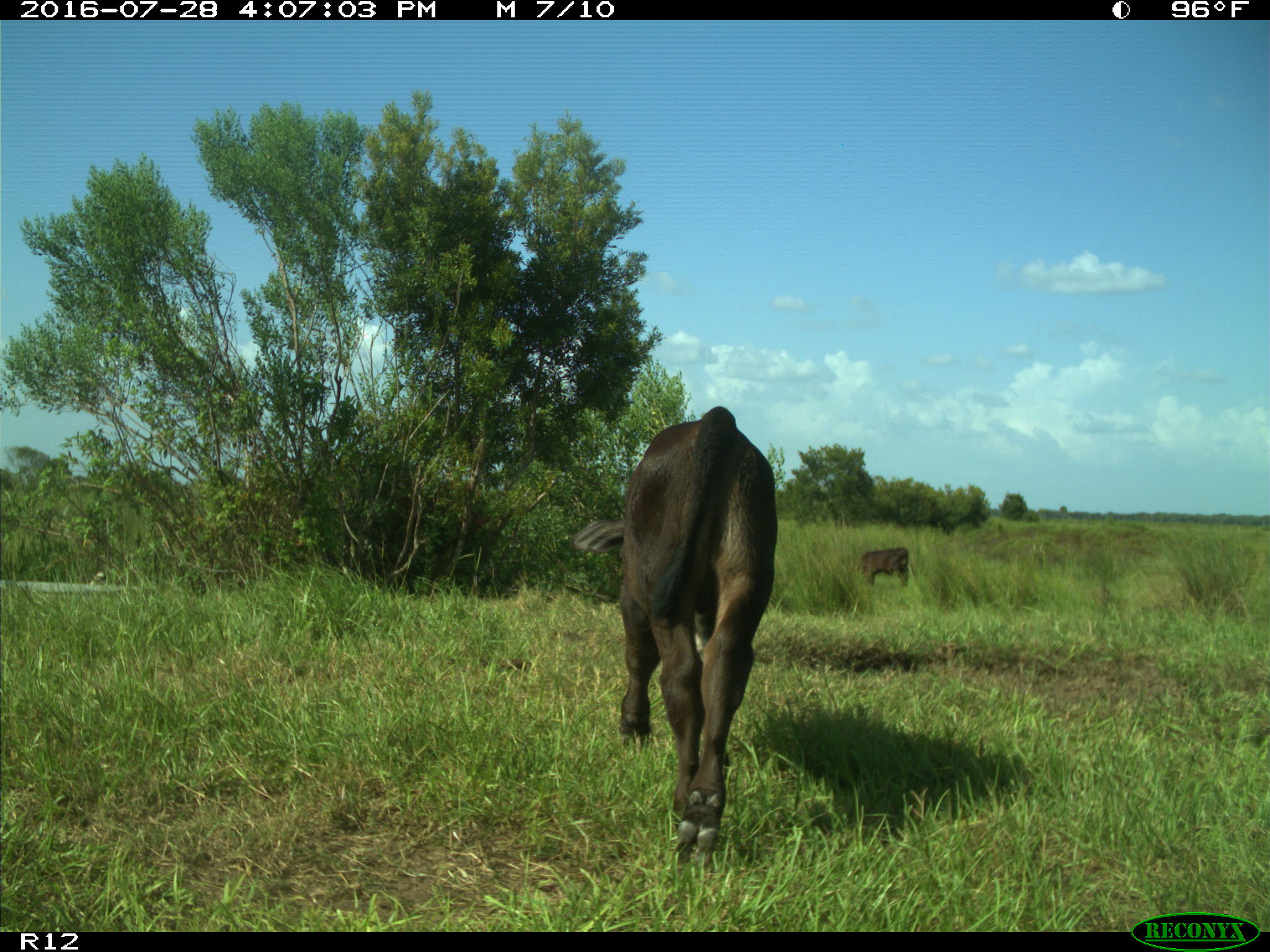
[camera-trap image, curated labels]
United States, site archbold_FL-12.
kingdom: Animalia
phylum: Chordata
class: Mammalia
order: Artiodactyla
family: Bovidae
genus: Bos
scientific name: Bos taurus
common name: domestic cow